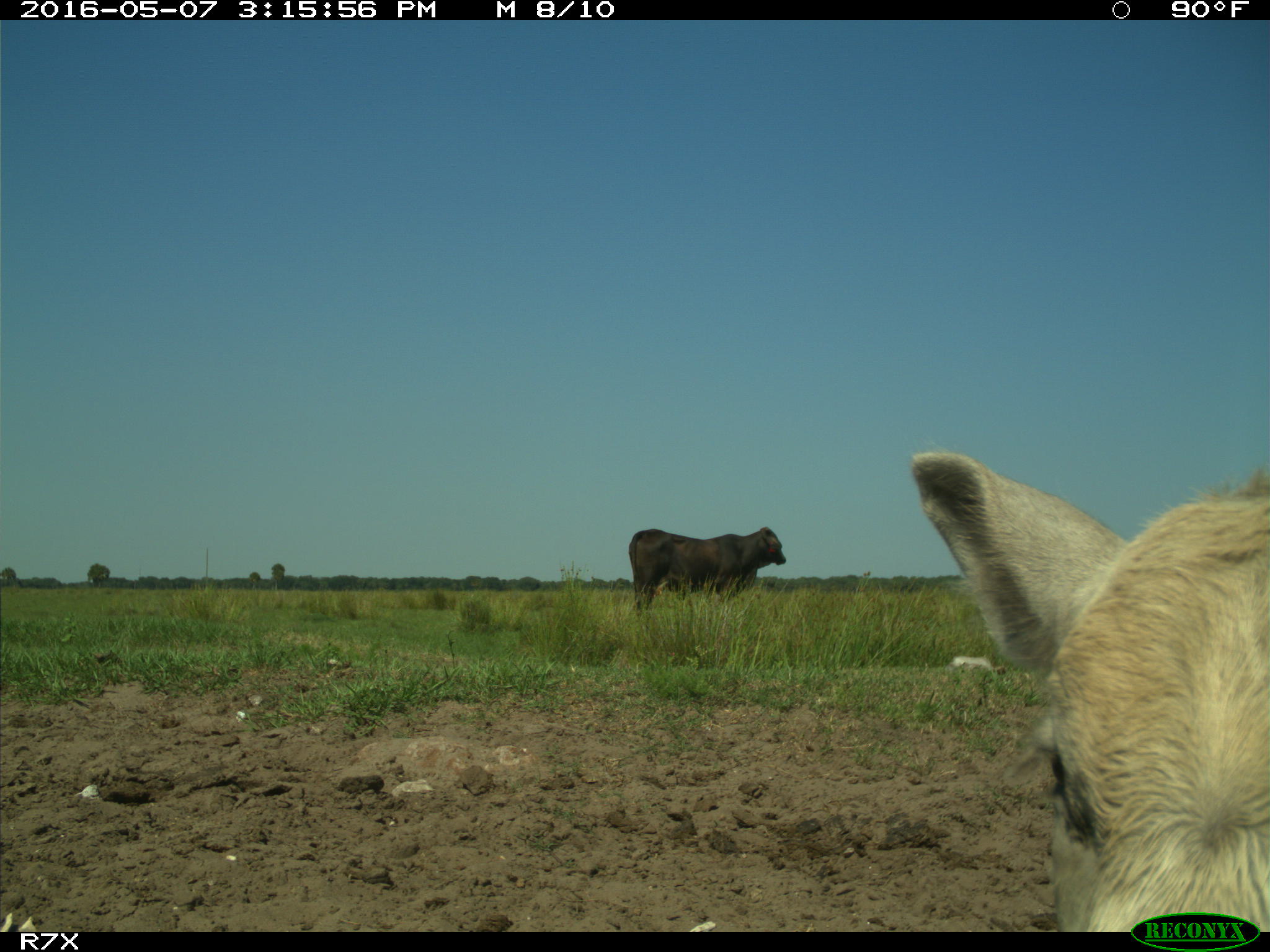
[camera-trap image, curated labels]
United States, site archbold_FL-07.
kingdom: Animalia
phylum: Chordata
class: Mammalia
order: Artiodactyla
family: Bovidae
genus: Bos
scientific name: Bos taurus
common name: domestic cow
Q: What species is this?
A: Bos taurus (domestic cow).